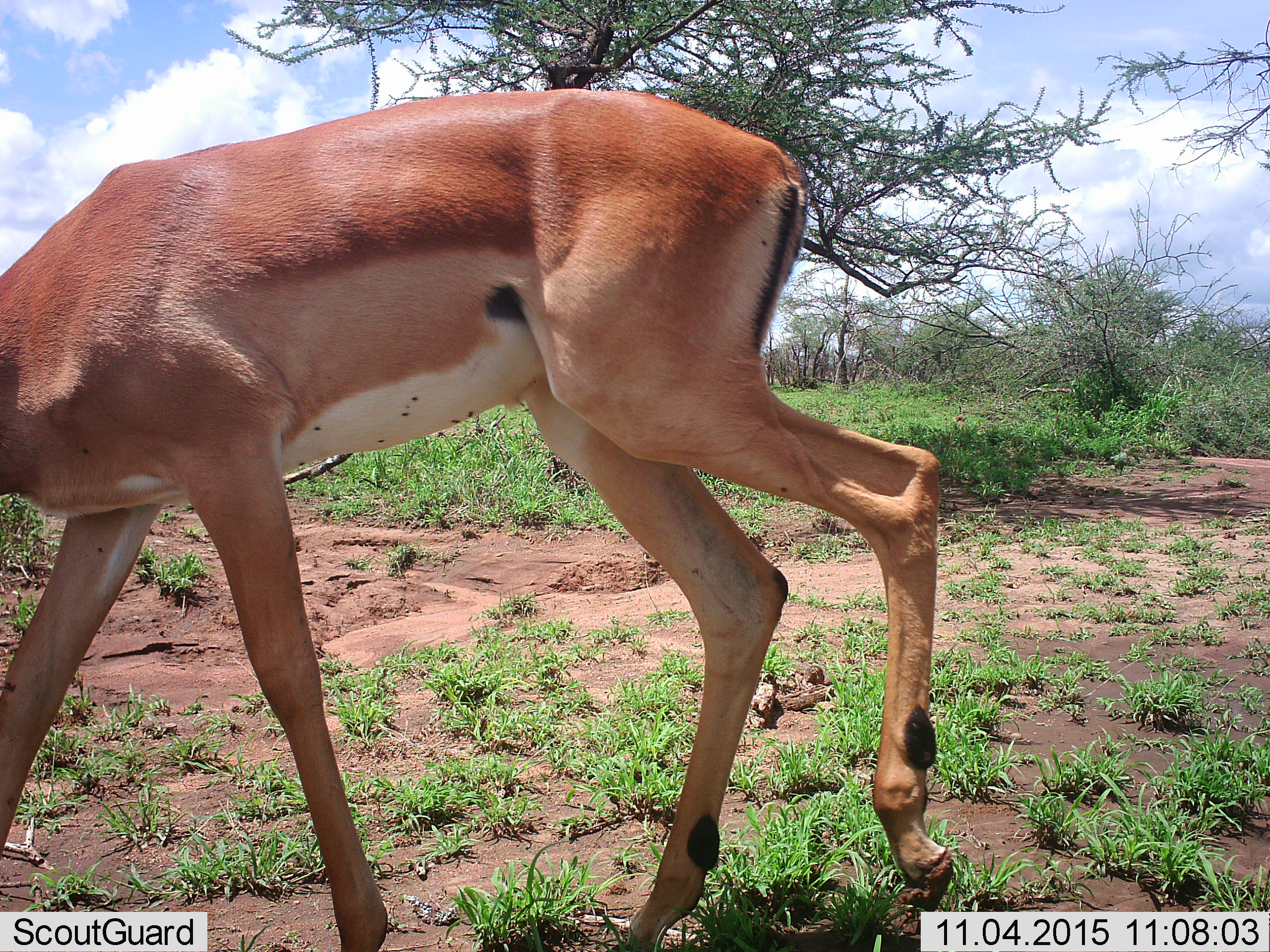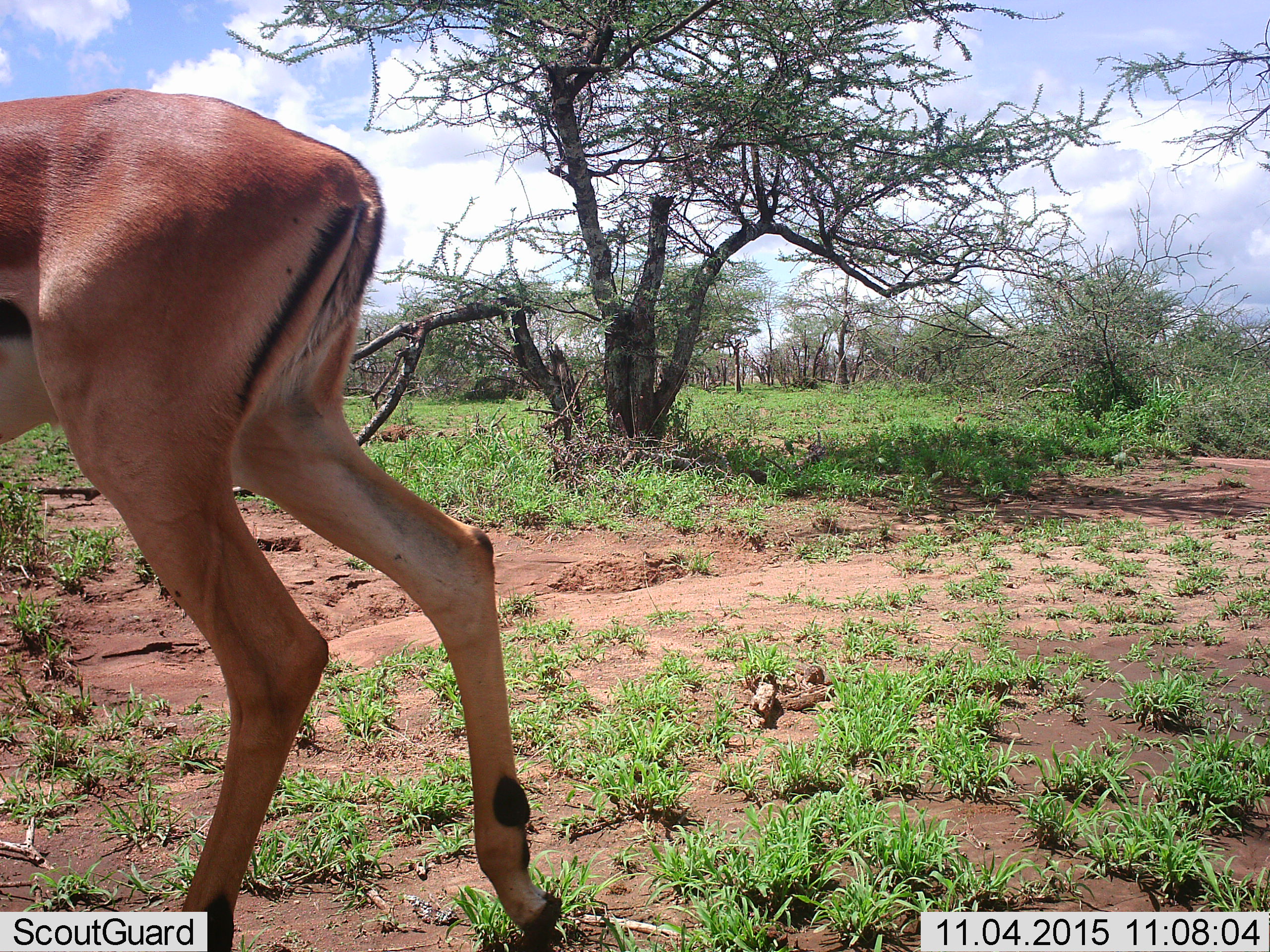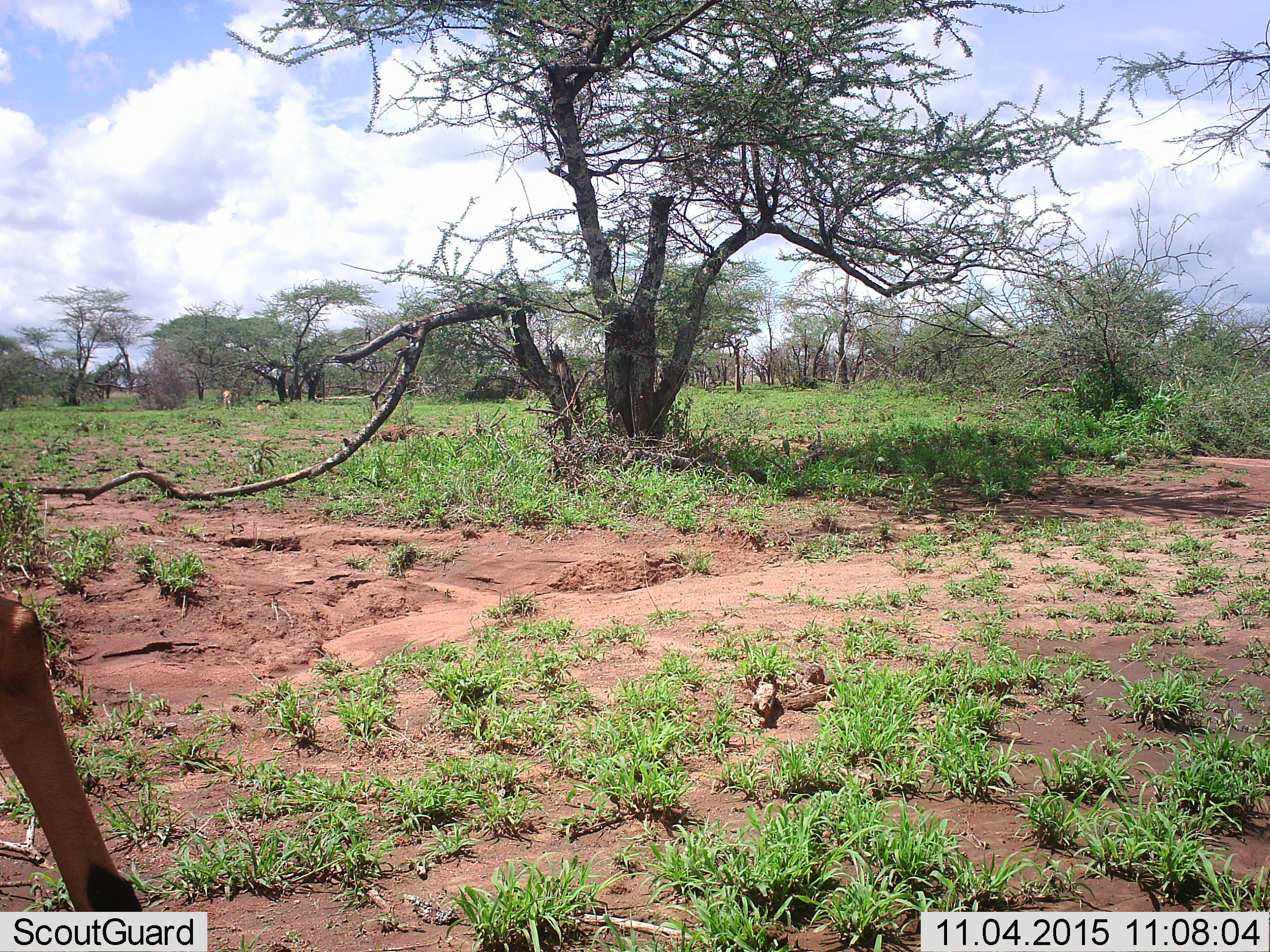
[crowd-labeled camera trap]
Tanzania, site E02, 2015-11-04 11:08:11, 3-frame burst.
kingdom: Animalia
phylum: Chordata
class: Mammalia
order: Artiodactyla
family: Bovidae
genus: Nanger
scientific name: Nanger granti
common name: grant's gazelle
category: gazellegrants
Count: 1.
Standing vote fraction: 12%.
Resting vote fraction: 0%.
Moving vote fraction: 88%.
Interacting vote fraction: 0%.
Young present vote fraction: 0%.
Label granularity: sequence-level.